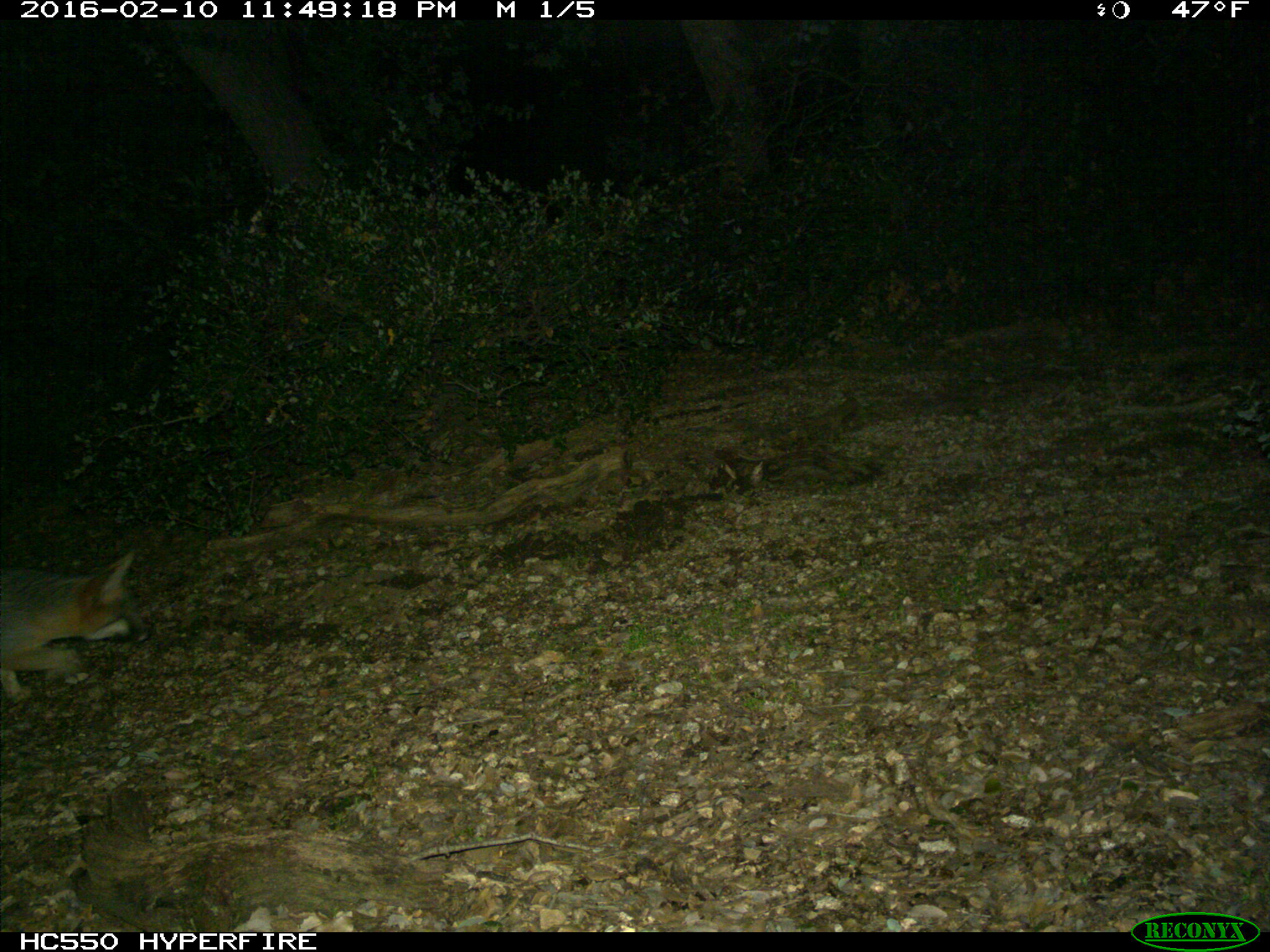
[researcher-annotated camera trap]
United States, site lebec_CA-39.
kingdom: Animalia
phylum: Chordata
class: Mammalia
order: Carnivora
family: Canidae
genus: Urocyon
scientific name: Urocyon cinereoargenteus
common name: gray fox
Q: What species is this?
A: Urocyon cinereoargenteus (gray fox).